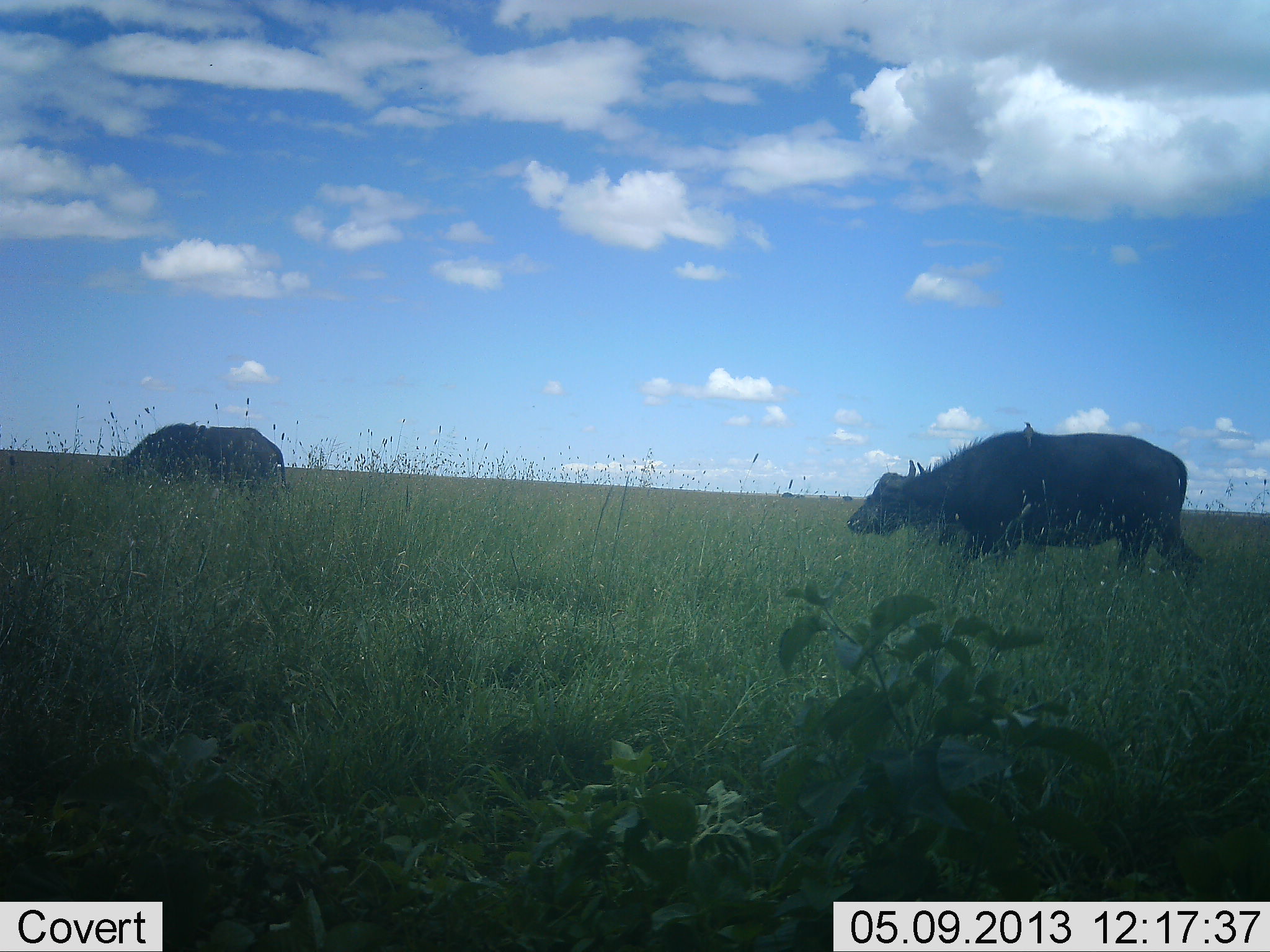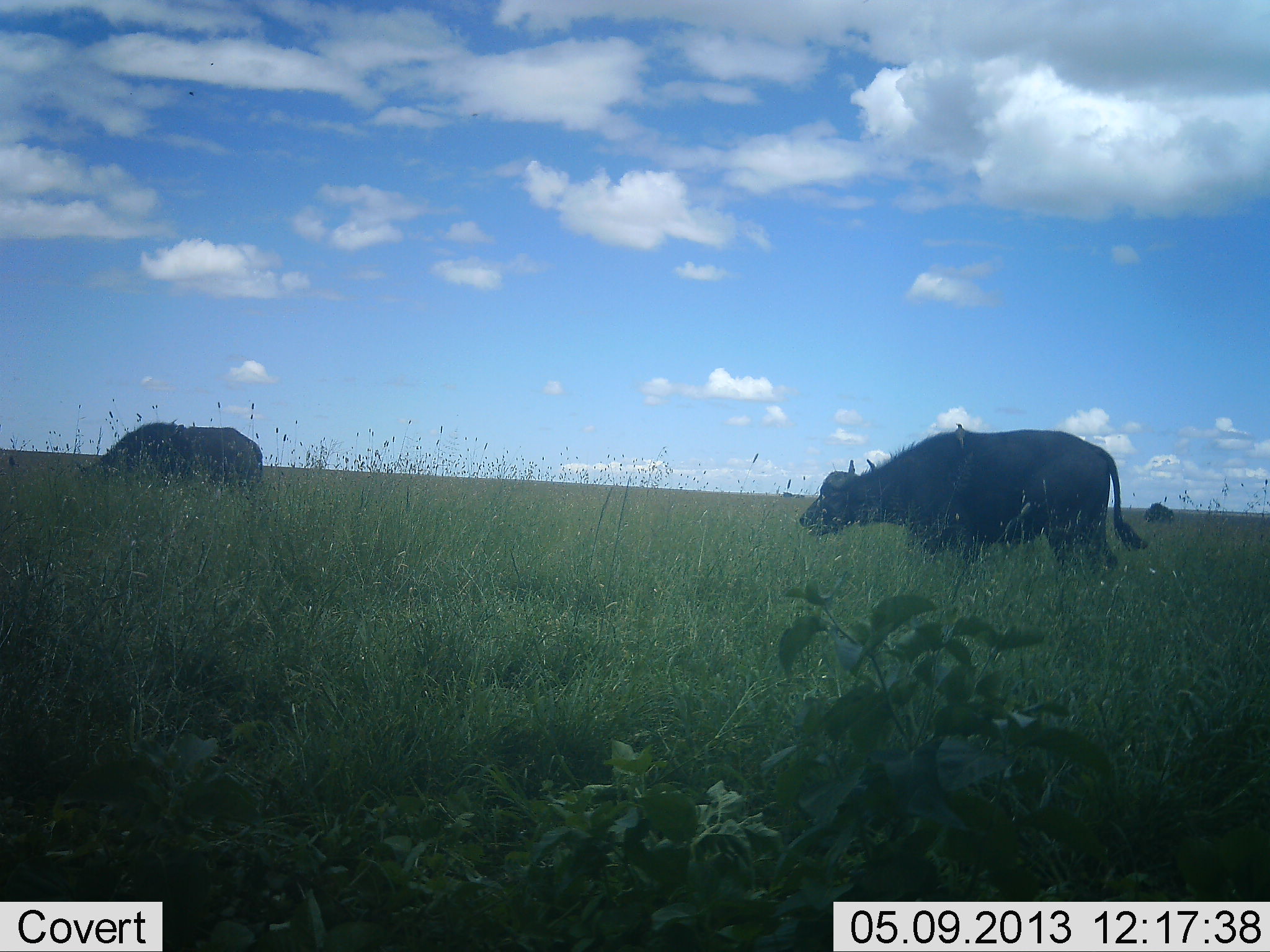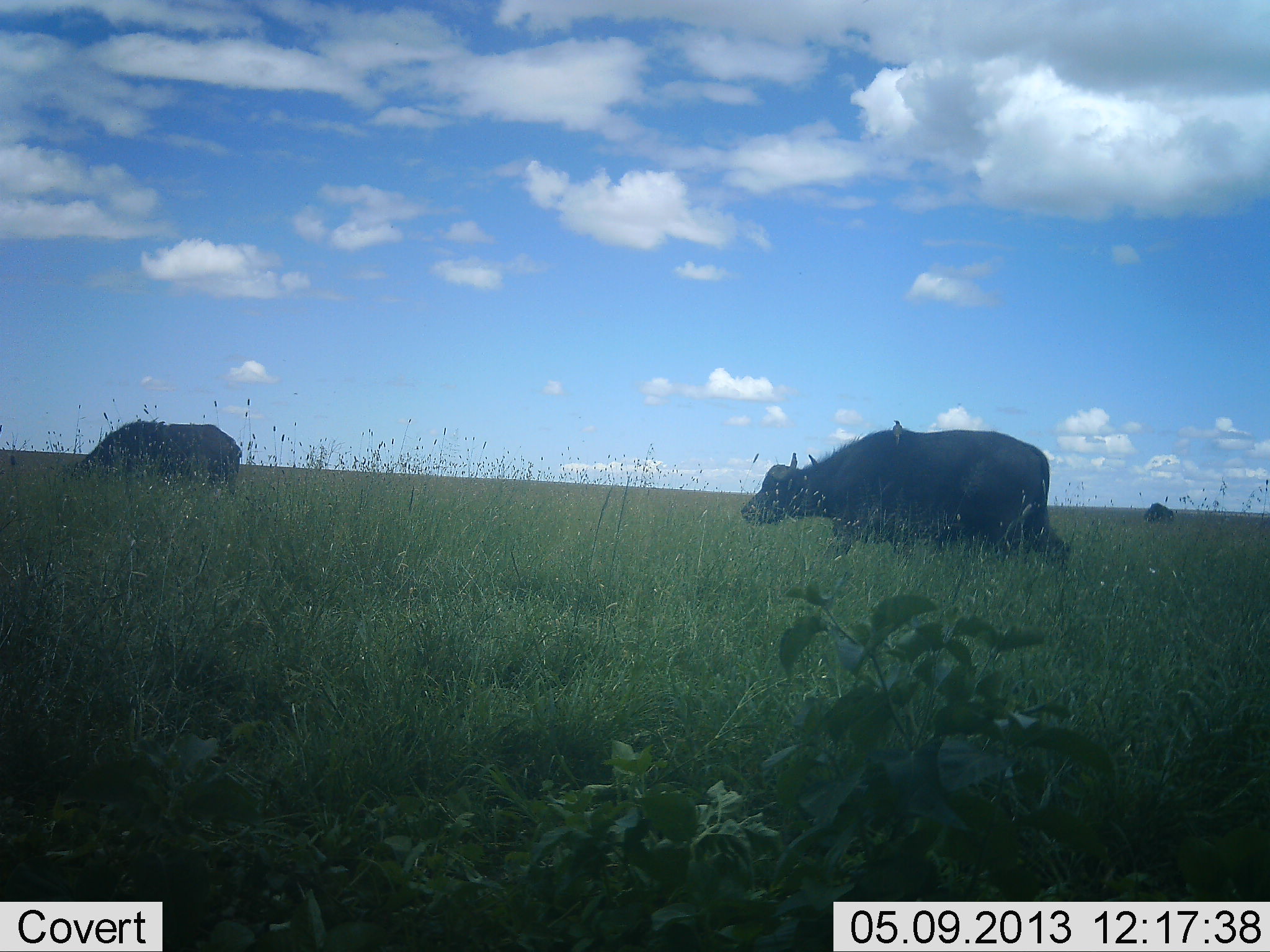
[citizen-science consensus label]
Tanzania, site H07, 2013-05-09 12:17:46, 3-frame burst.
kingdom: Animalia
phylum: Chordata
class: Mammalia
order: Artiodactyla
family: Bovidae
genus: Syncerus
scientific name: Syncerus caffer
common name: cape buffalo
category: buffalo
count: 2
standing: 27%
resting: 0%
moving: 82%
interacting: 0%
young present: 0%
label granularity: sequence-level